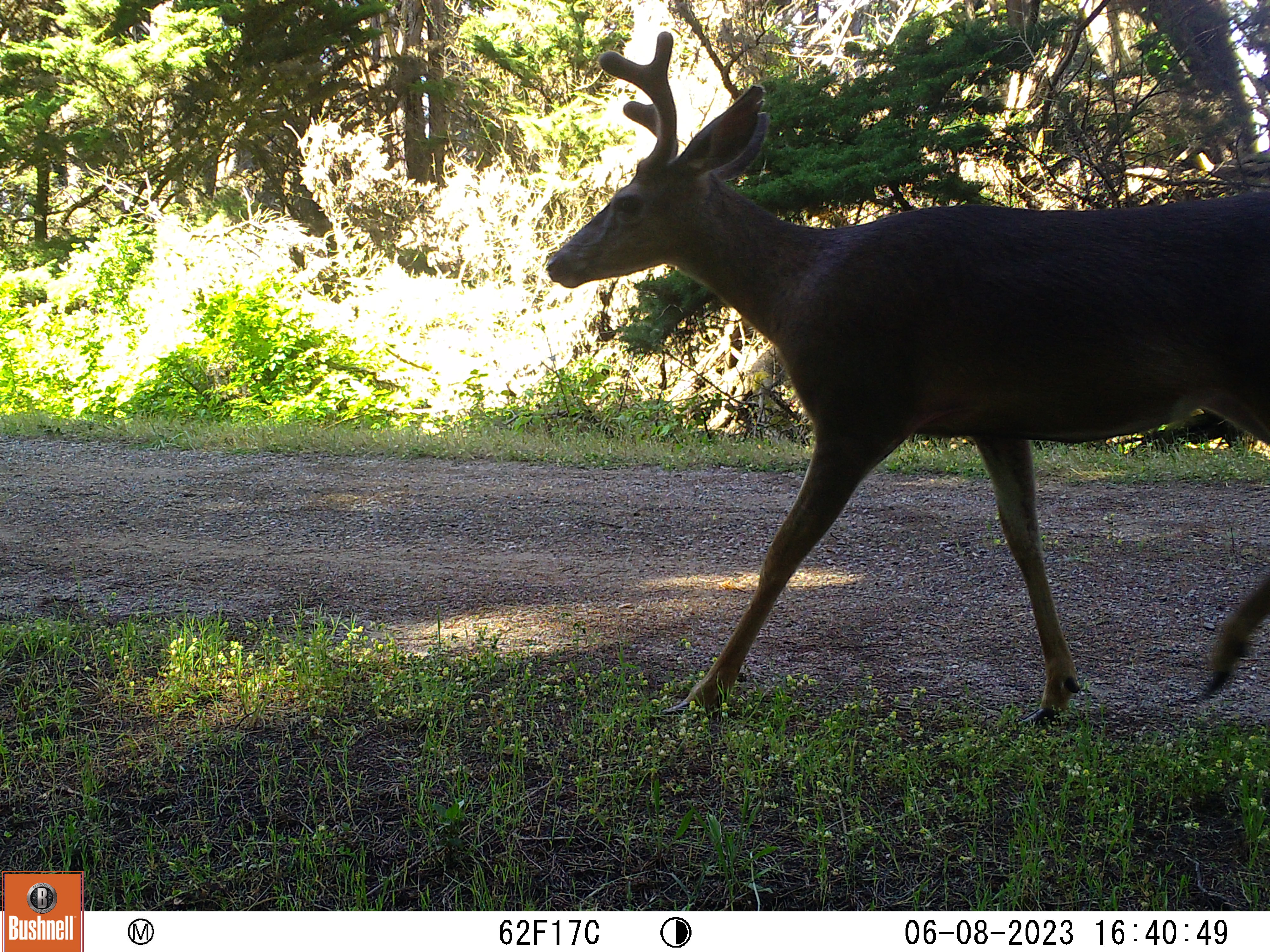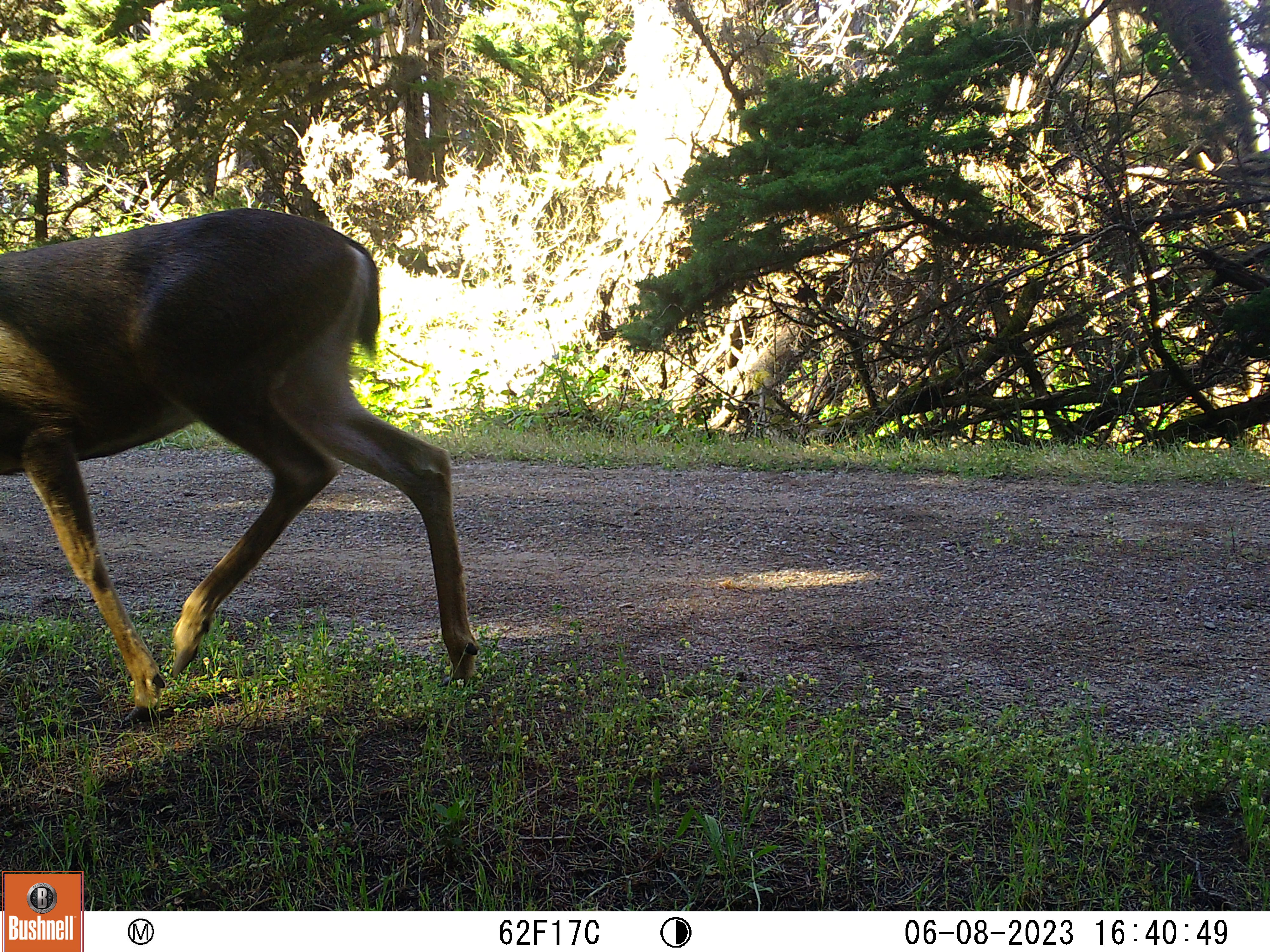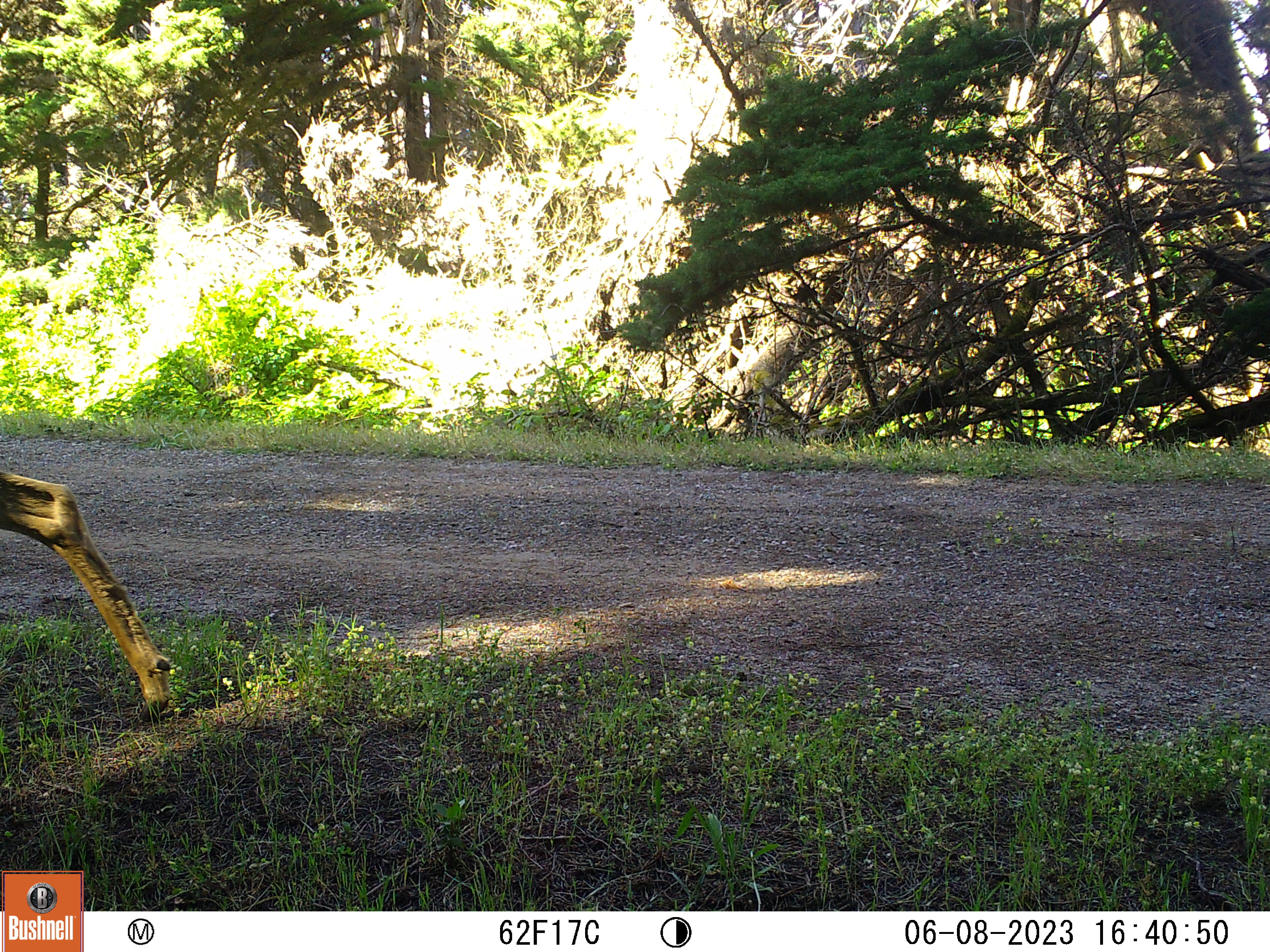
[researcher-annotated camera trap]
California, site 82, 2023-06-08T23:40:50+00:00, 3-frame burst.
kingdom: Animalia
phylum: Chordata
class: Mammalia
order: Artiodactyla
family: Cervidae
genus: Odocoileus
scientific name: Odocoileus hemionus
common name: mule deer